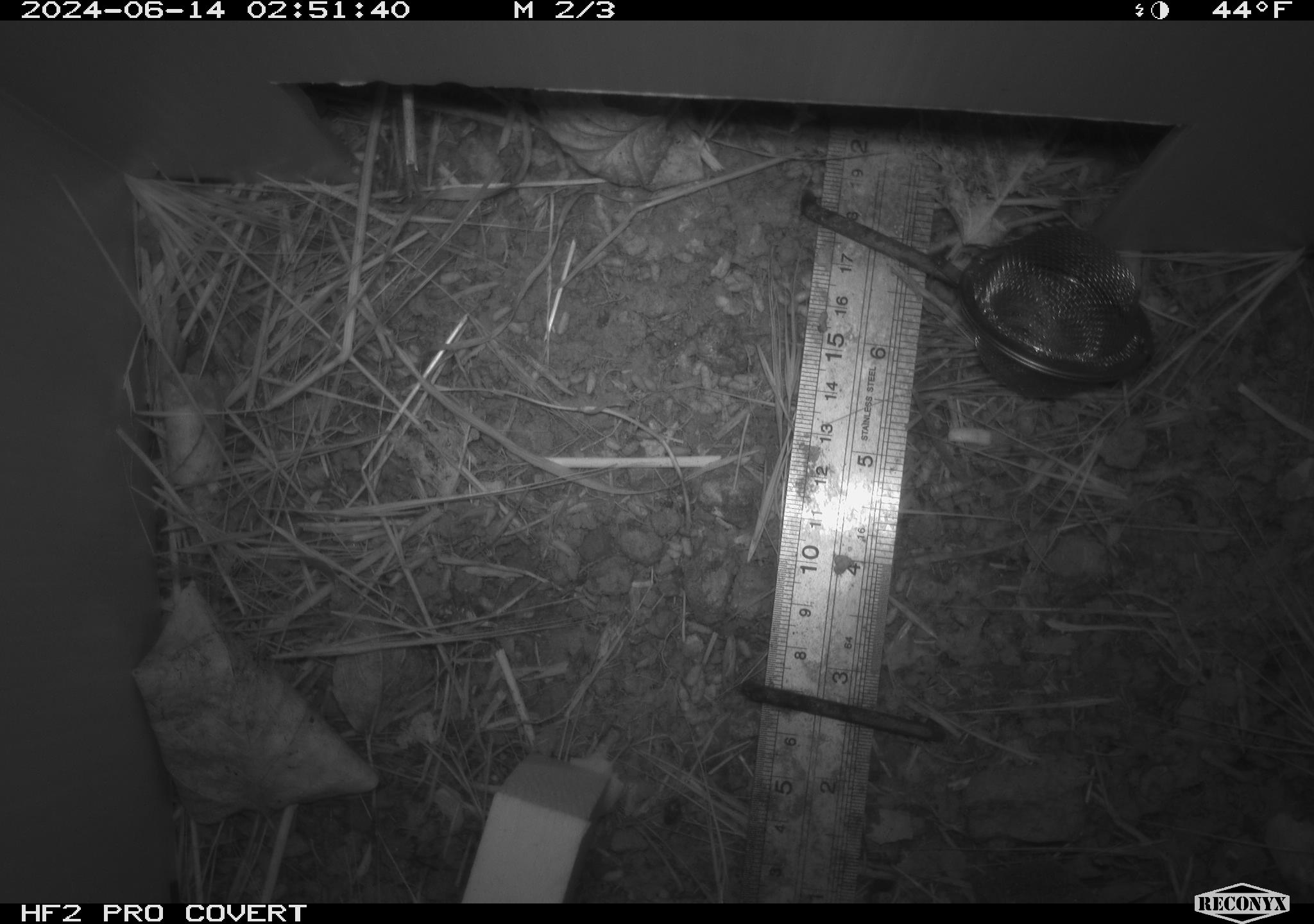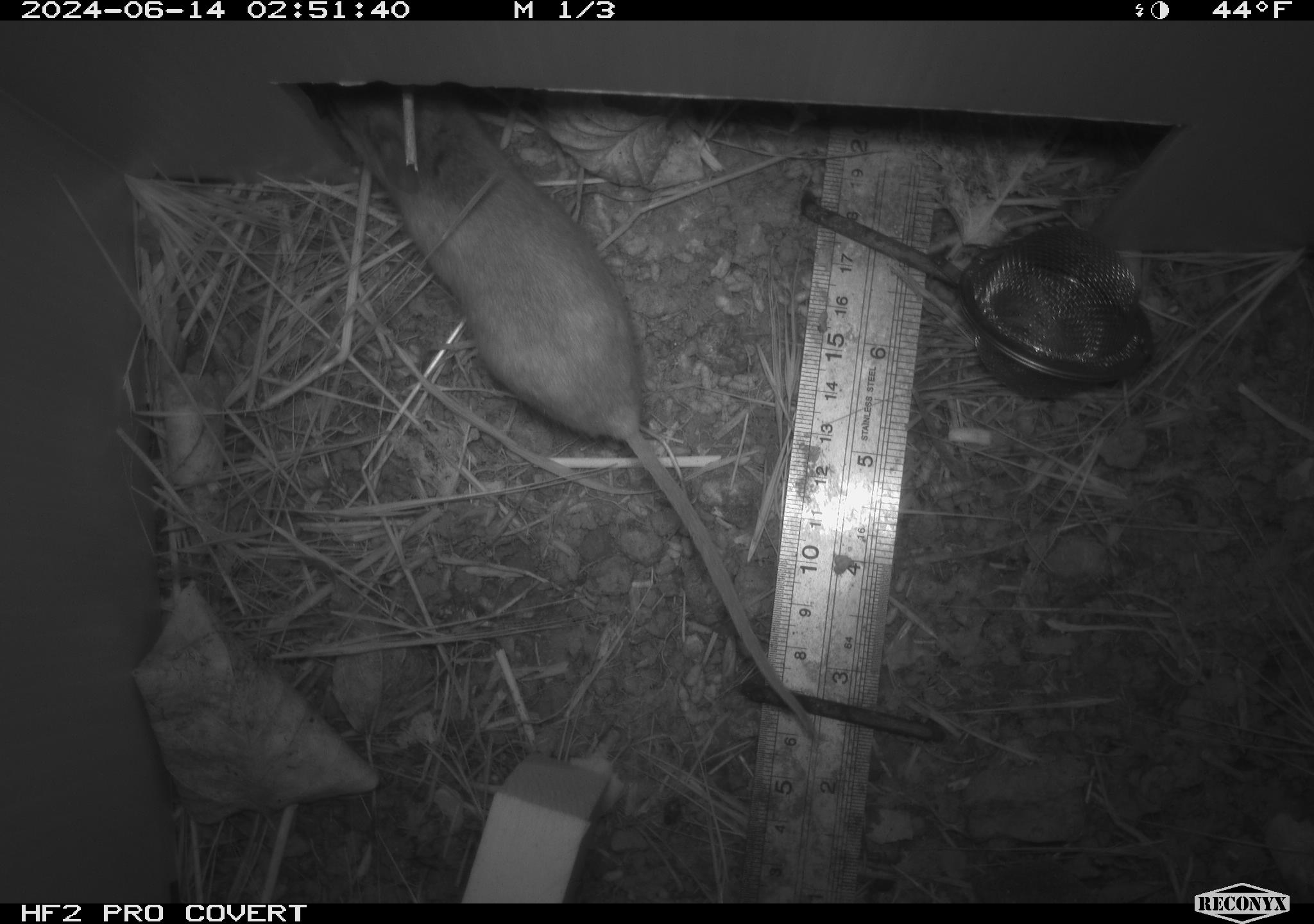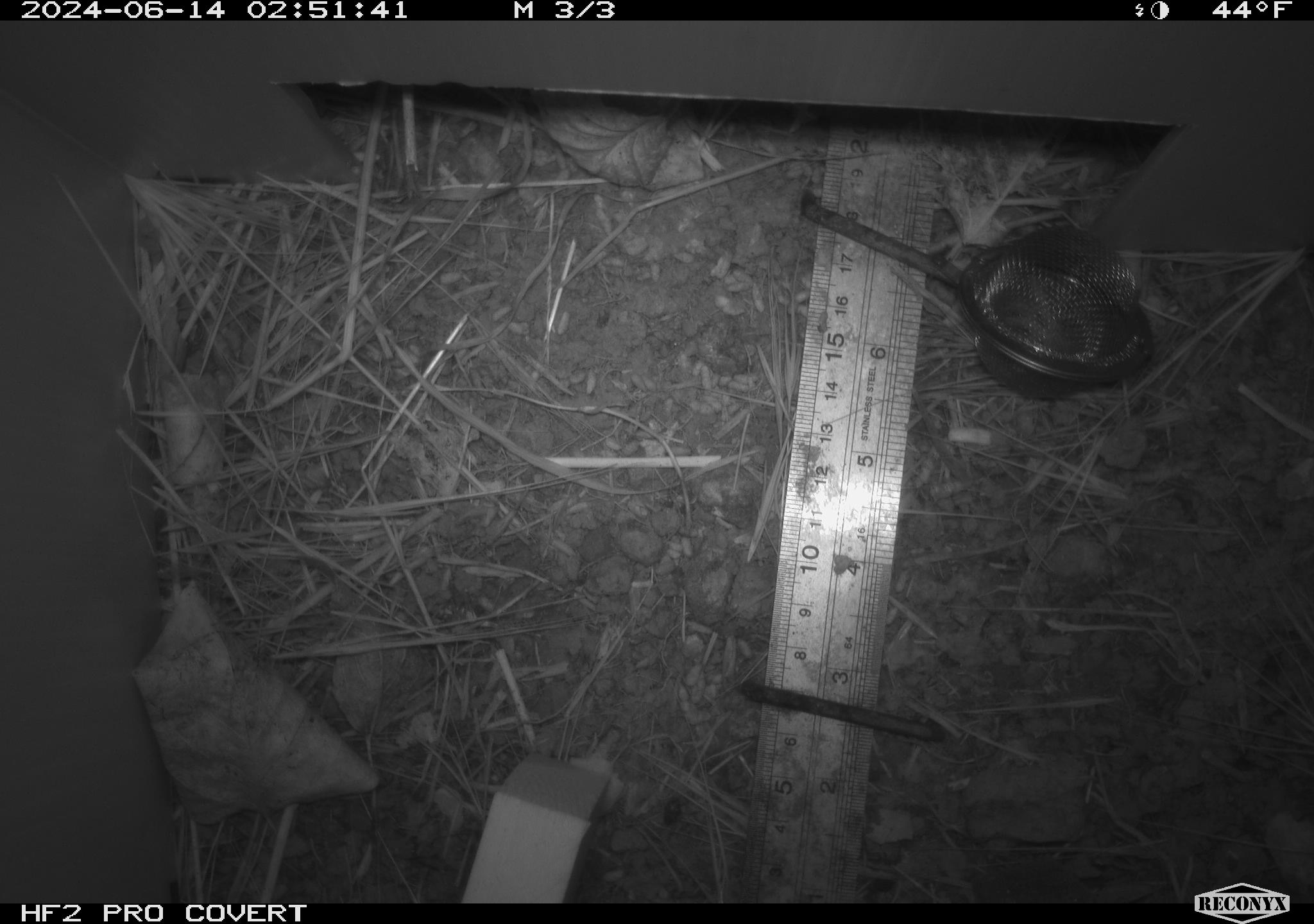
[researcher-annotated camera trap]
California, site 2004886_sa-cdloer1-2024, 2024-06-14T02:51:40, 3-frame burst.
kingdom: Animalia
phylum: Chordata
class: Mammalia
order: Rodentia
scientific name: Rodentia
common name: mouse species